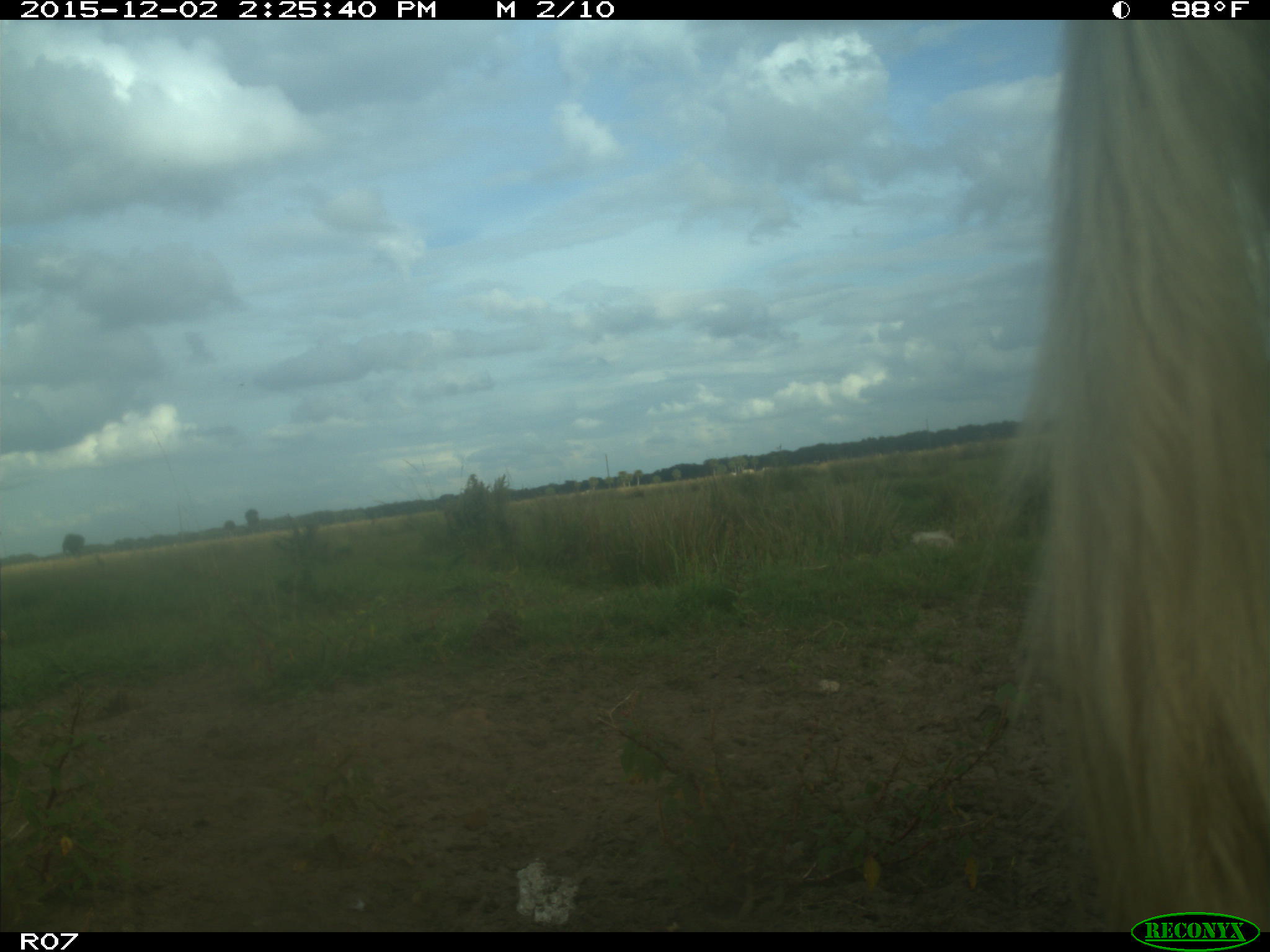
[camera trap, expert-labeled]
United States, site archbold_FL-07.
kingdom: Animalia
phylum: Chordata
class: Mammalia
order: Artiodactyla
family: Bovidae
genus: Bos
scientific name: Bos taurus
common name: domestic cow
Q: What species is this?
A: Bos taurus (domestic cow).